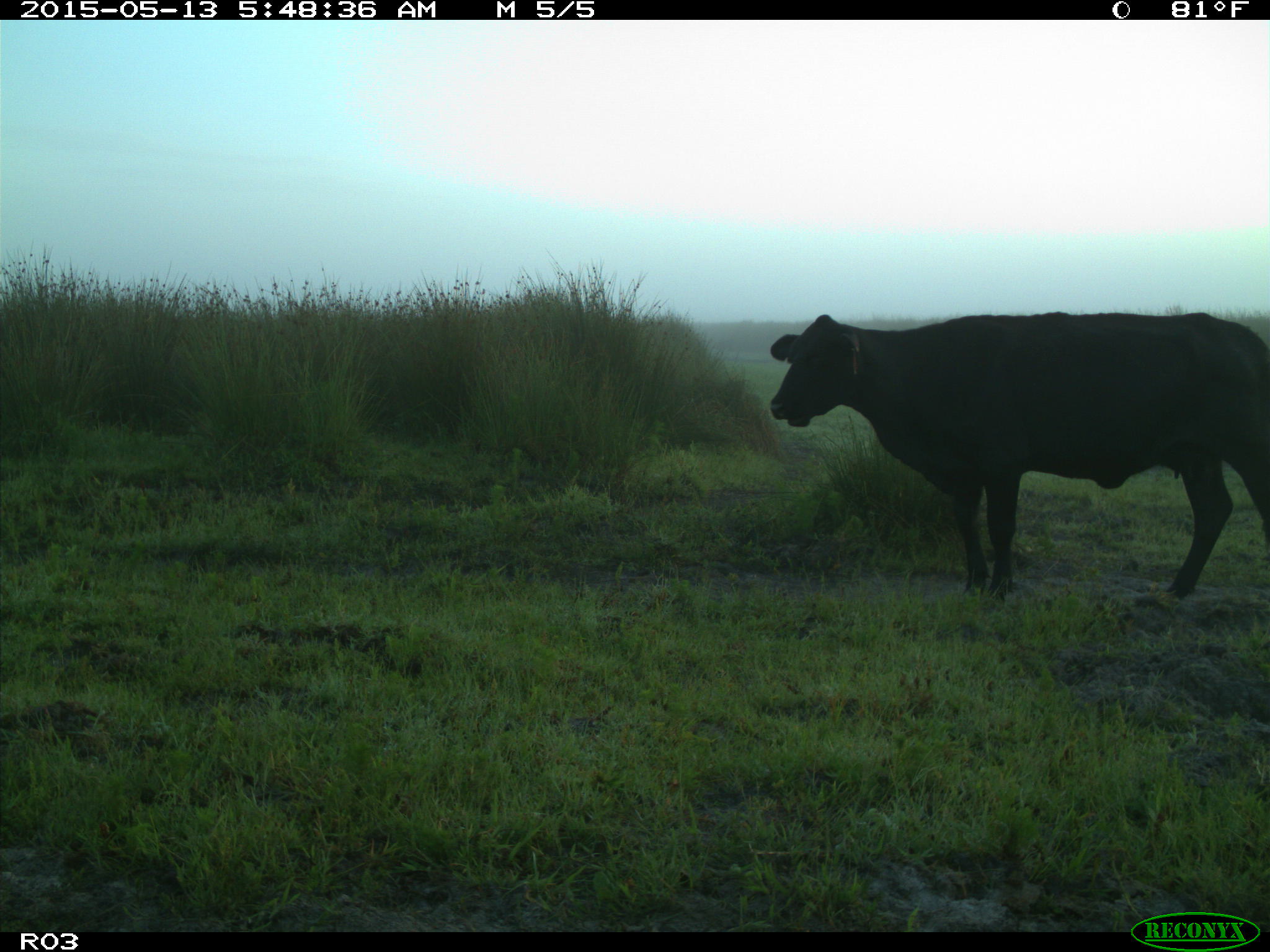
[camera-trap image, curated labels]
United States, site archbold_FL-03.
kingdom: Animalia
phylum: Chordata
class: Mammalia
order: Artiodactyla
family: Bovidae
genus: Bos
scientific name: Bos taurus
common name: domestic cow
Bos taurus (domestic cow).